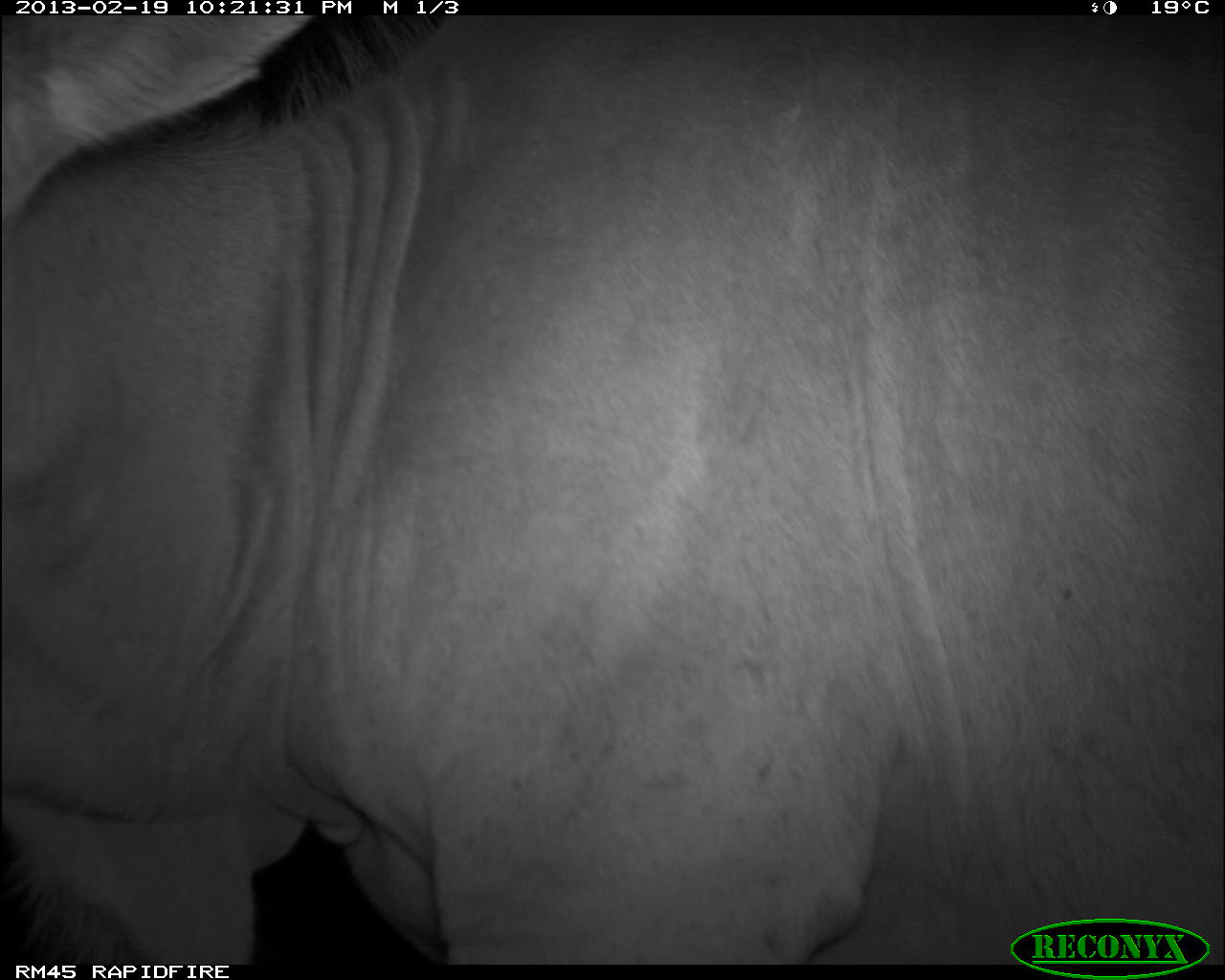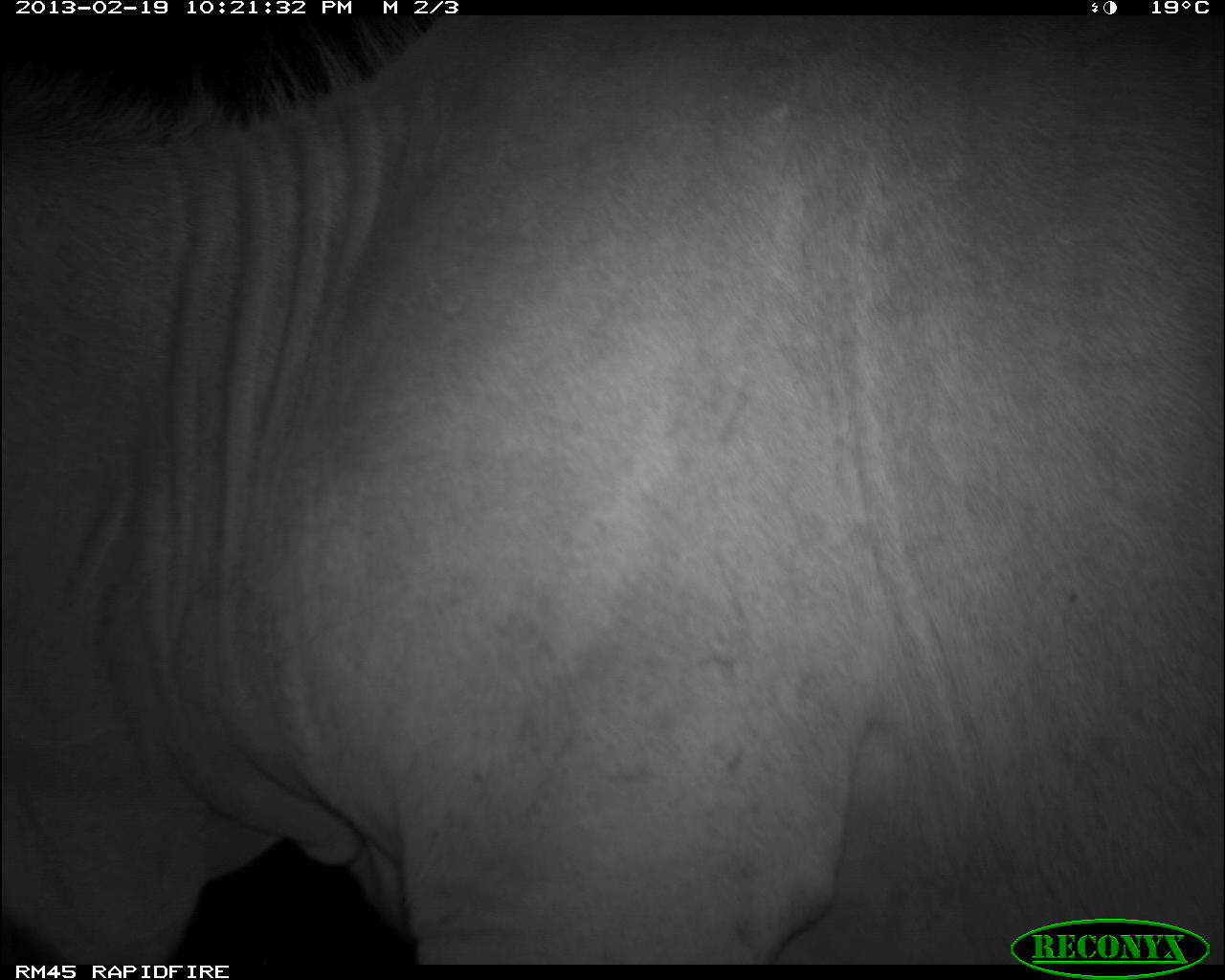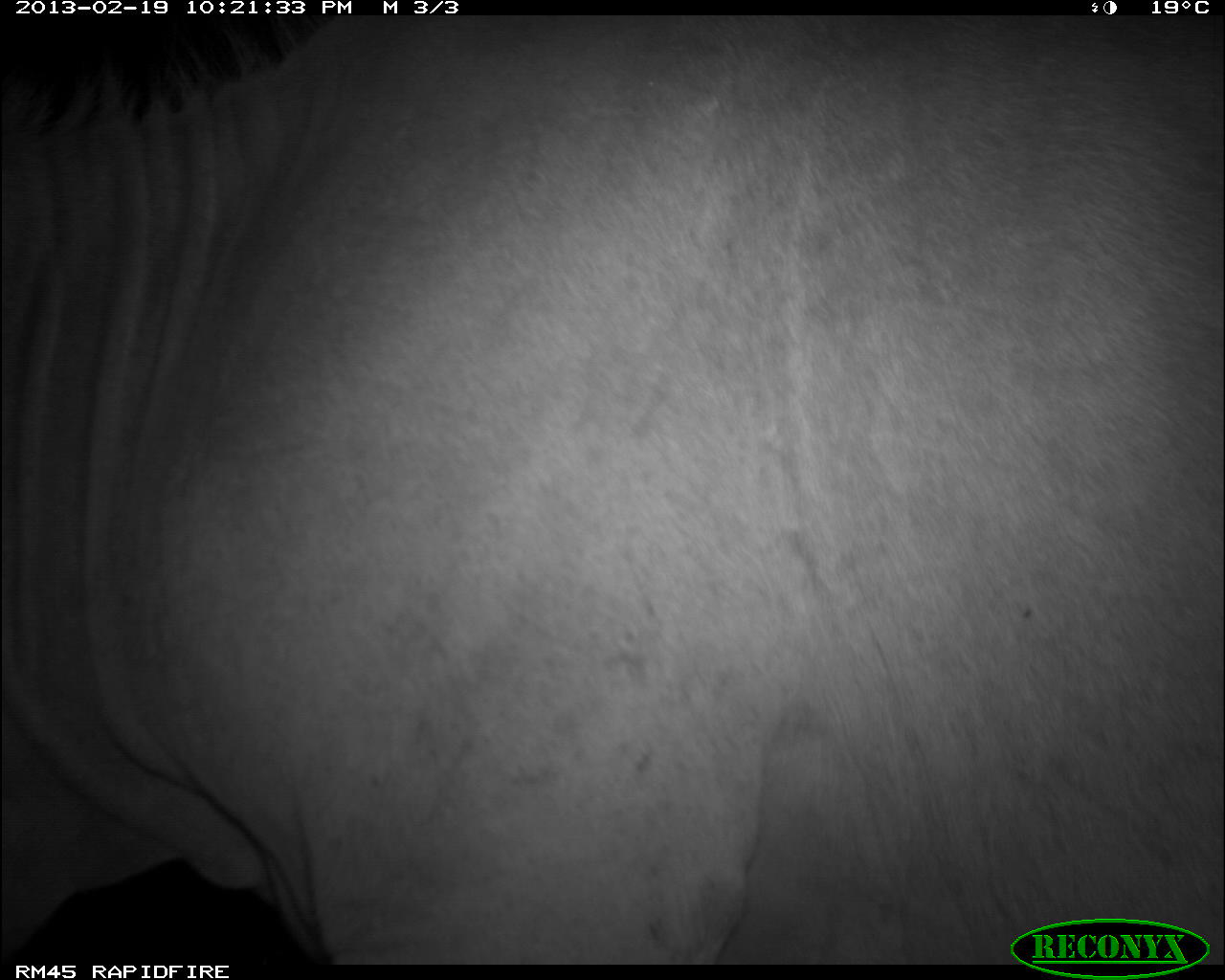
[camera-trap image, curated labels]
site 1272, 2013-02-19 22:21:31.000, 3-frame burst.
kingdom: Animalia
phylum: Chordata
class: Mammalia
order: Artiodactyla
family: Bovidae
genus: Tragelaphus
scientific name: Tragelaphus oryx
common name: eland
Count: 1.